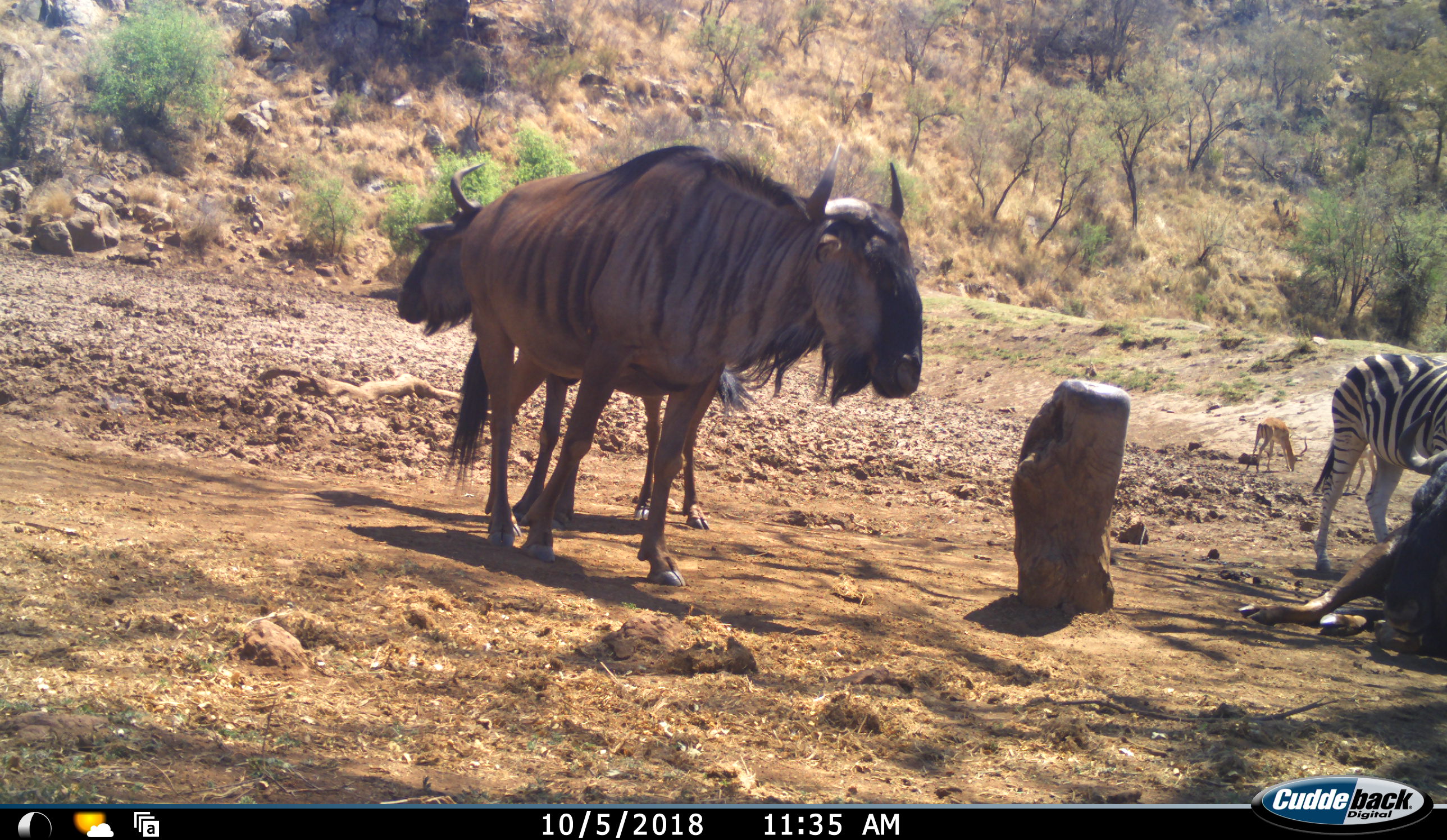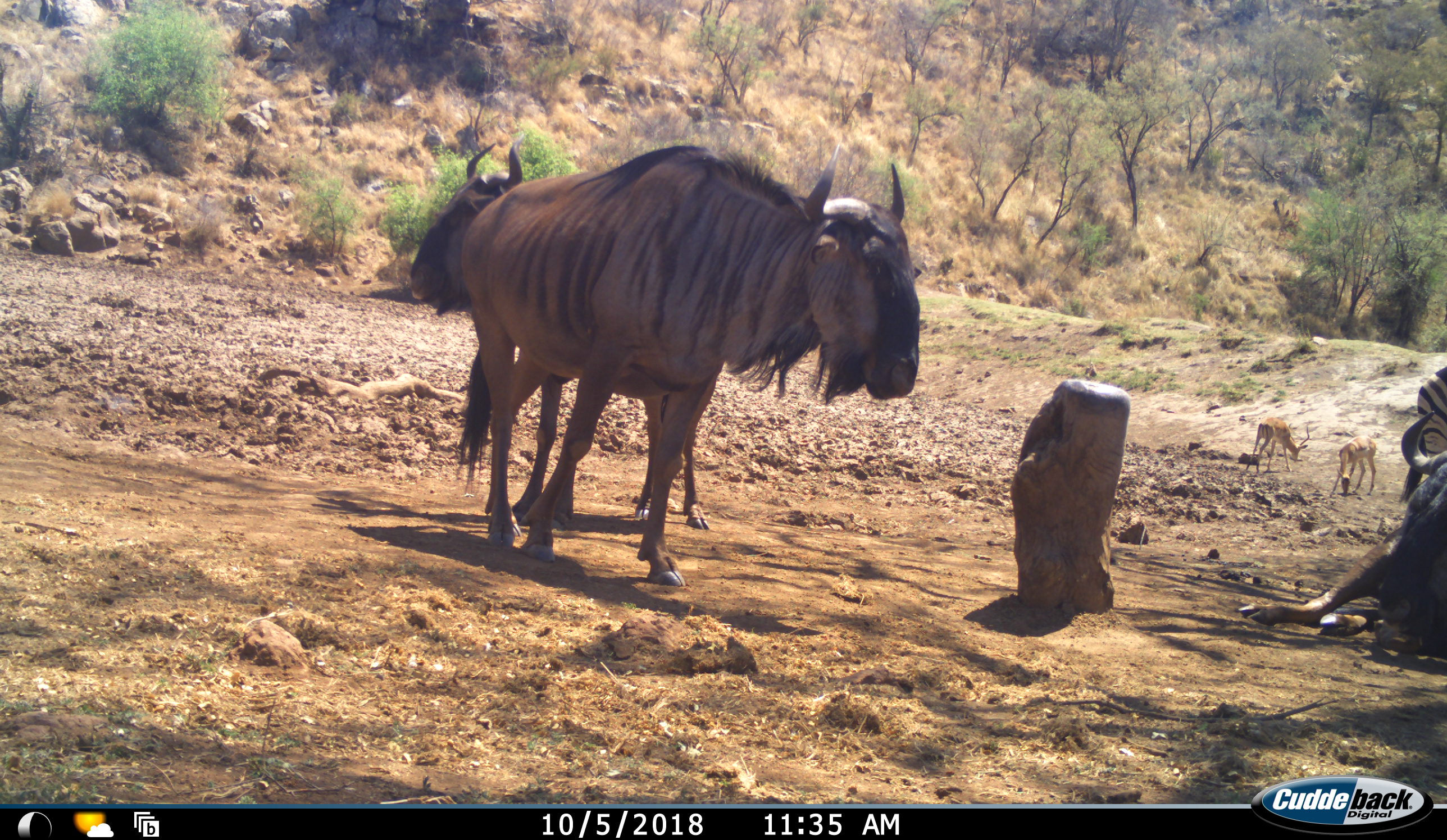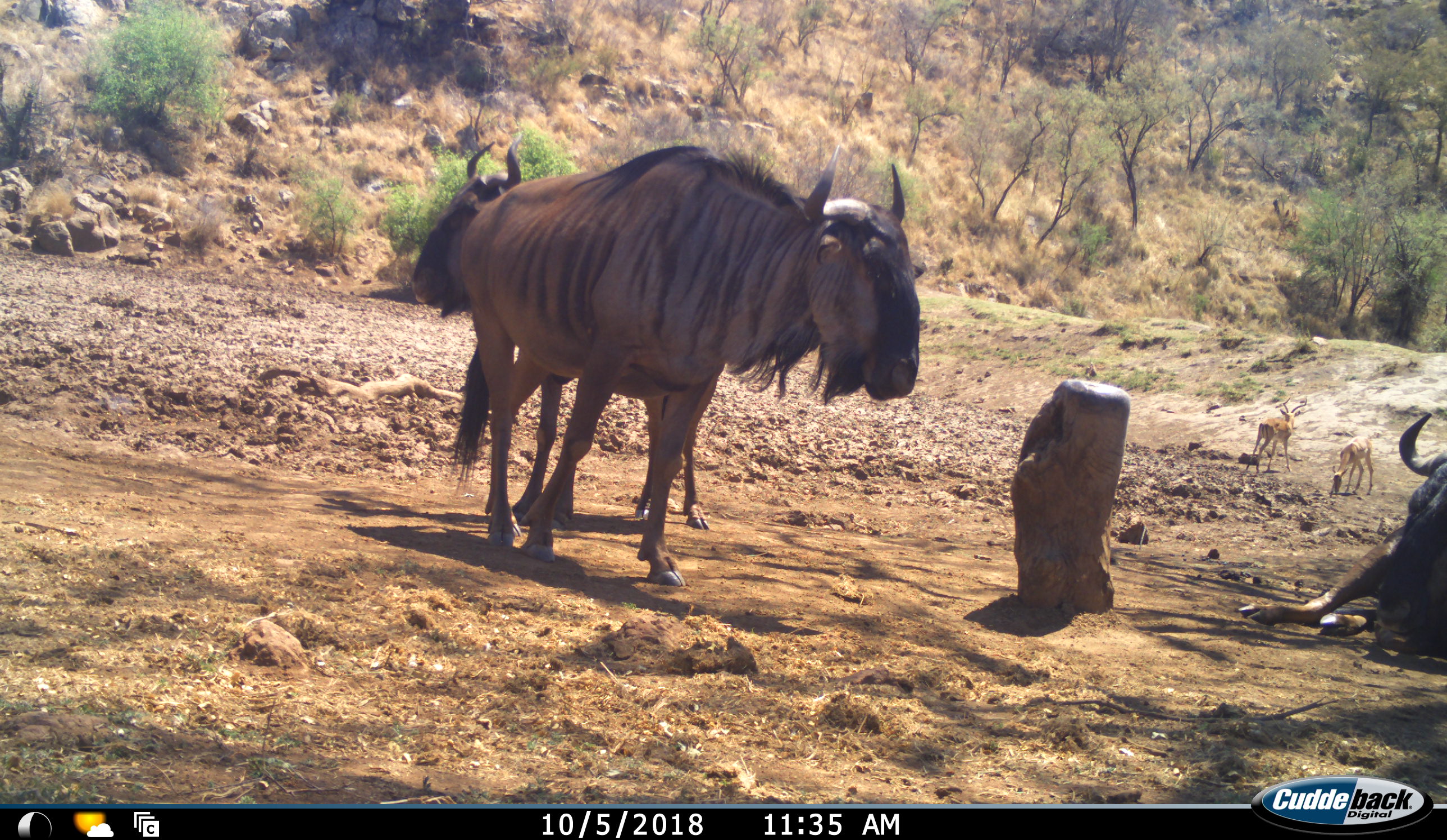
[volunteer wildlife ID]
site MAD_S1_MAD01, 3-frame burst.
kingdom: Animalia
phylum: Chordata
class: Mammalia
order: Artiodactyla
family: Bovidae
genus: Aepyceros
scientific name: Aepyceros melampus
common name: impala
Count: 2.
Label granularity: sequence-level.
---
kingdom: Animalia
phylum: Chordata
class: Mammalia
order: Artiodactyla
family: Bovidae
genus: Connochaetes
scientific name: Connochaetes taurinus taurinus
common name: blue wildebeest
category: wildebeestblue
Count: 3.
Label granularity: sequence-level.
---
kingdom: Animalia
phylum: Chordata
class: Mammalia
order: Perissodactyla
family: Equidae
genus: Equus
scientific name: Equus quagga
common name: plains zebra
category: zebraplains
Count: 1.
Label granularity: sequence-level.